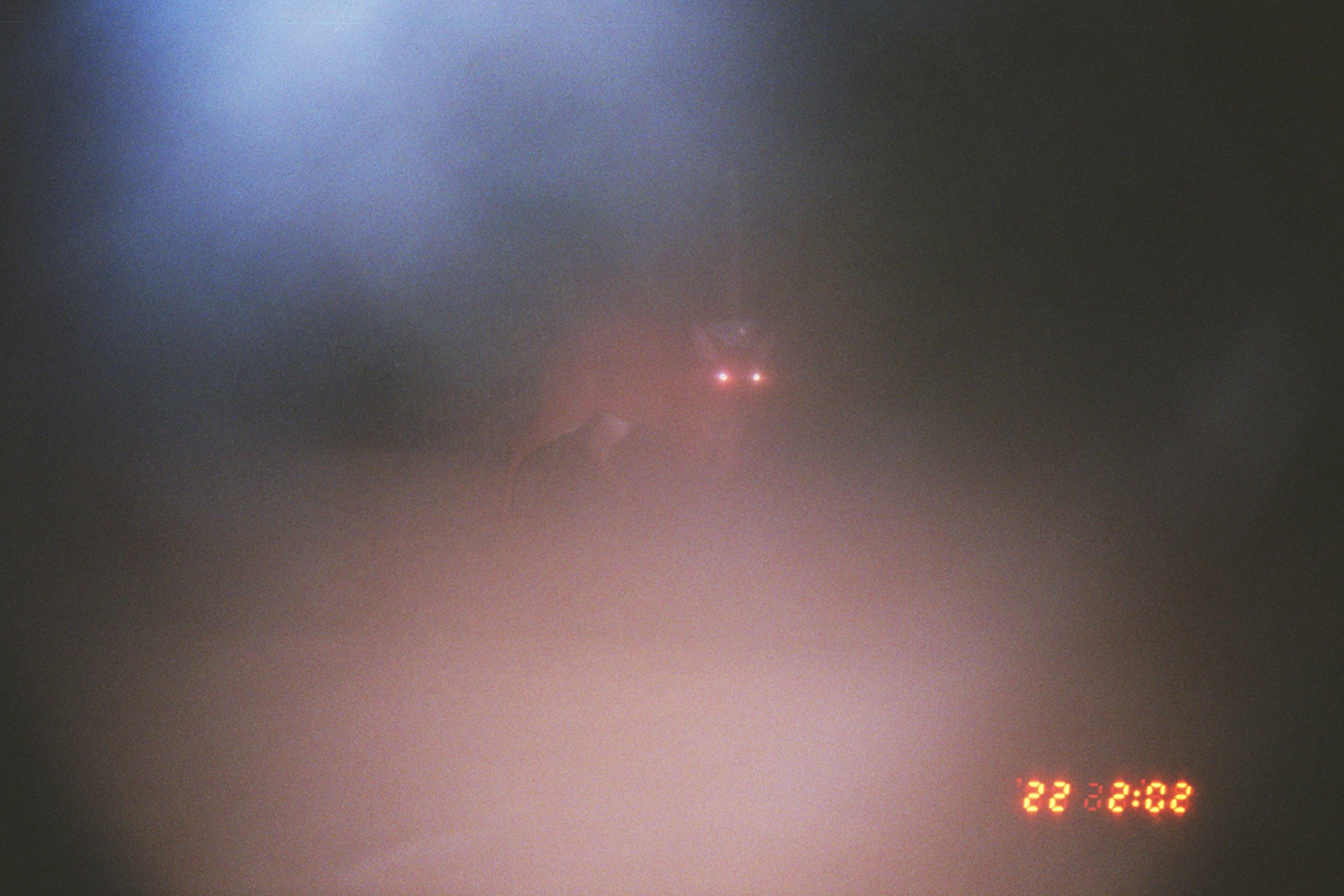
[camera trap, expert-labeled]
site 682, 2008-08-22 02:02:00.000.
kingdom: Animalia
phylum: Chordata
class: Mammalia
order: Artiodactyla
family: Cervidae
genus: Mazama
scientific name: Mazama americana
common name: red brocket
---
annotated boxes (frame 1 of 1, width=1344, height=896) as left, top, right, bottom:
mazama americana: 493, 311, 783, 527